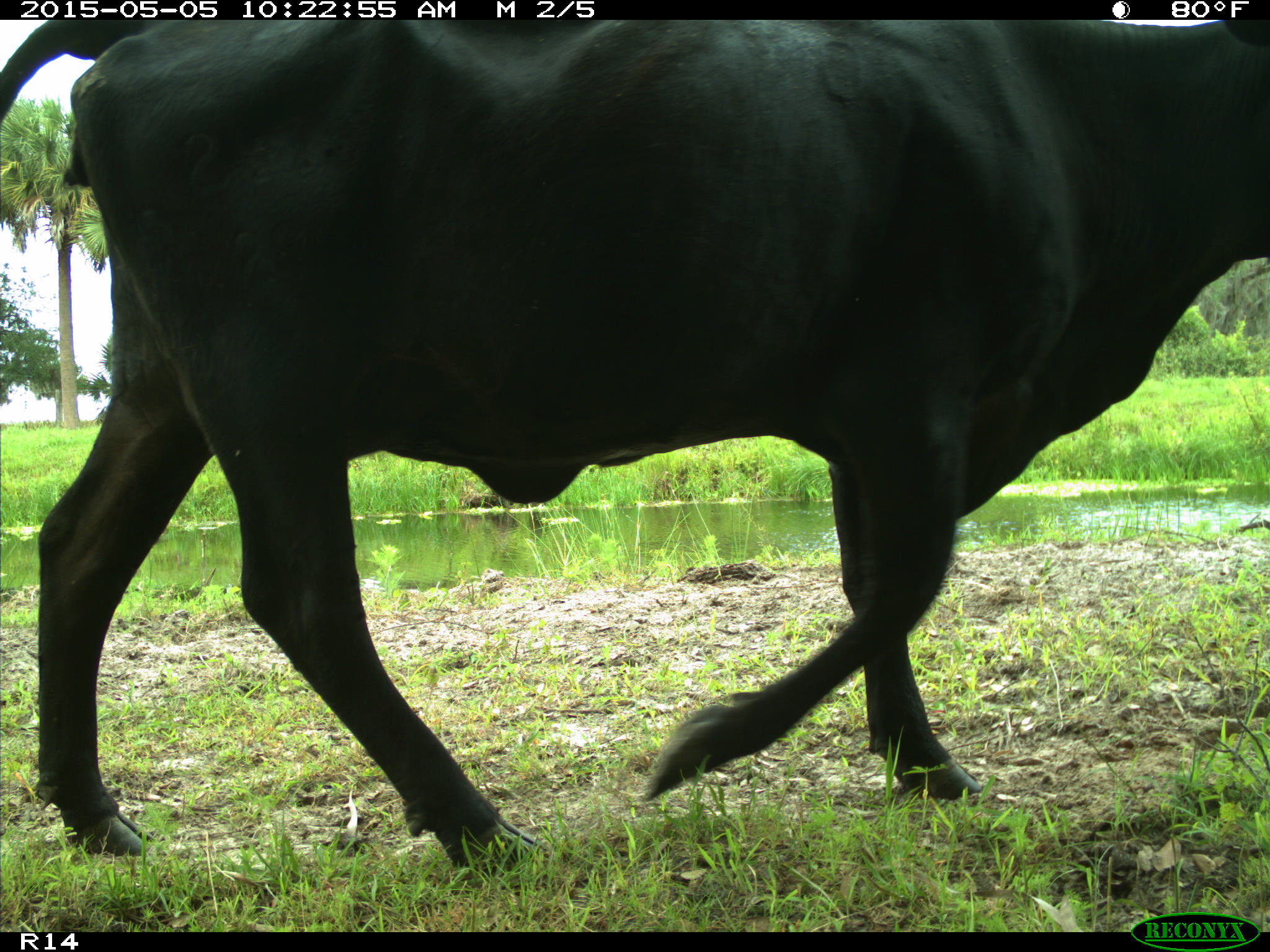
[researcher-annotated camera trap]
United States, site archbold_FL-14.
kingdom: Animalia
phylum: Chordata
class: Mammalia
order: Artiodactyla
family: Bovidae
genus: Bos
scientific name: Bos taurus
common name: domestic cow